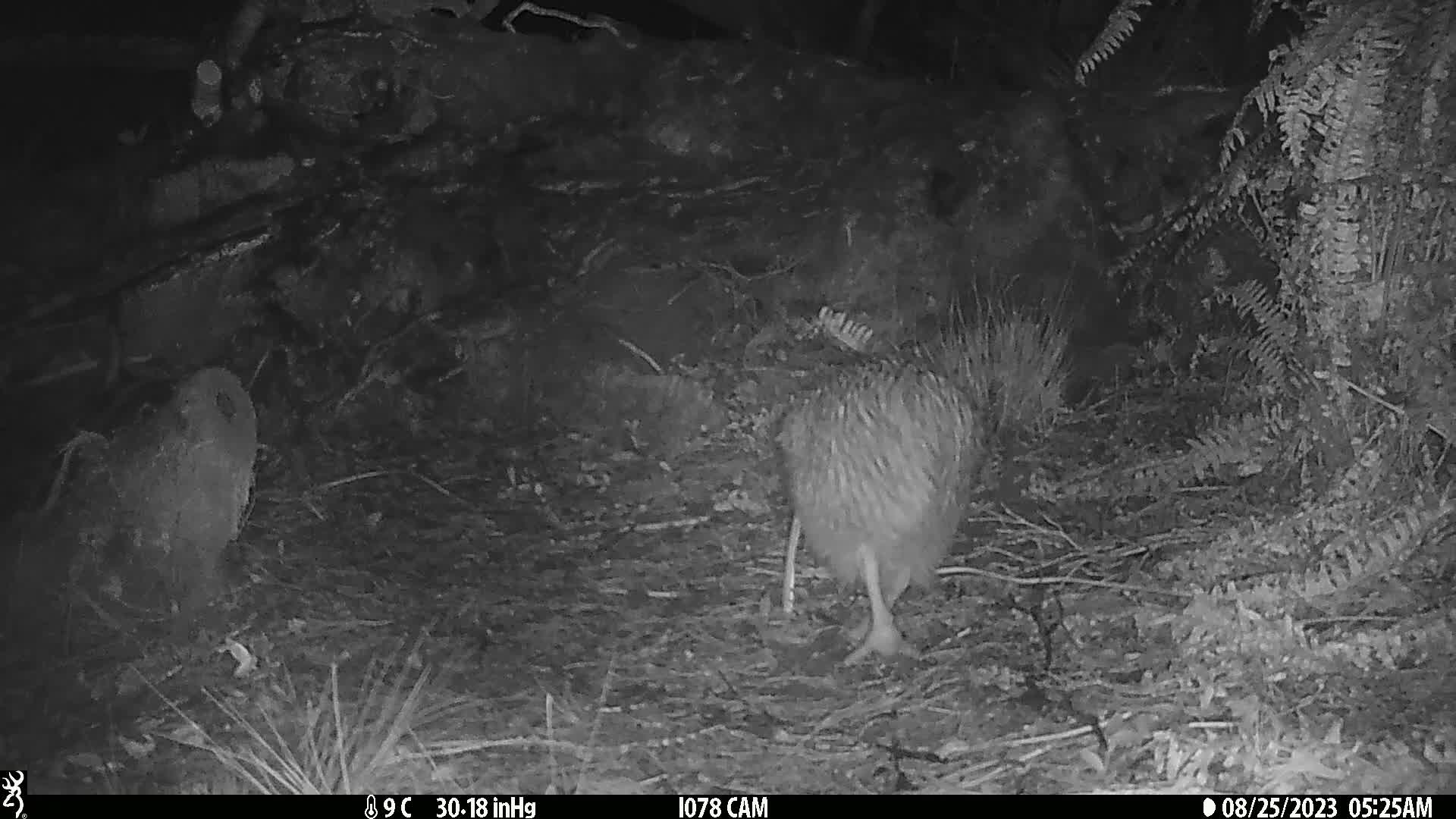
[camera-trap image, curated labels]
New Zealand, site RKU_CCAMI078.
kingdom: Animalia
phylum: Chordata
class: Aves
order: Apterygiformes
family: Apterygidae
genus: Apteryx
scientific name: Apteryx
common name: kiwi